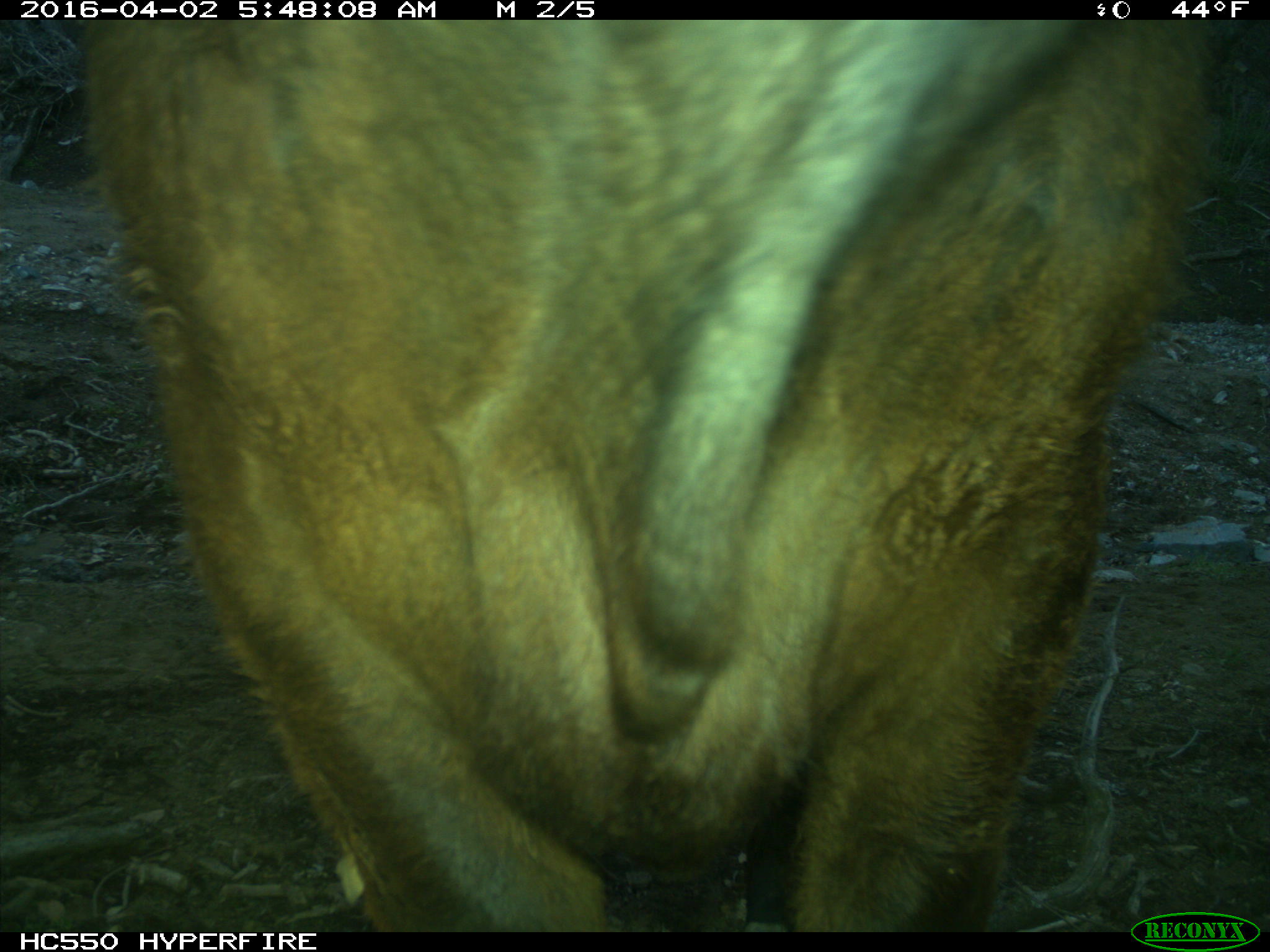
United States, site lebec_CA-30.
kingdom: Animalia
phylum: Chordata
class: Mammalia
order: Artiodactyla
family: Bovidae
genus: Bos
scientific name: Bos taurus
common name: domestic cow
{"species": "Bos taurus (domestic cow)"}